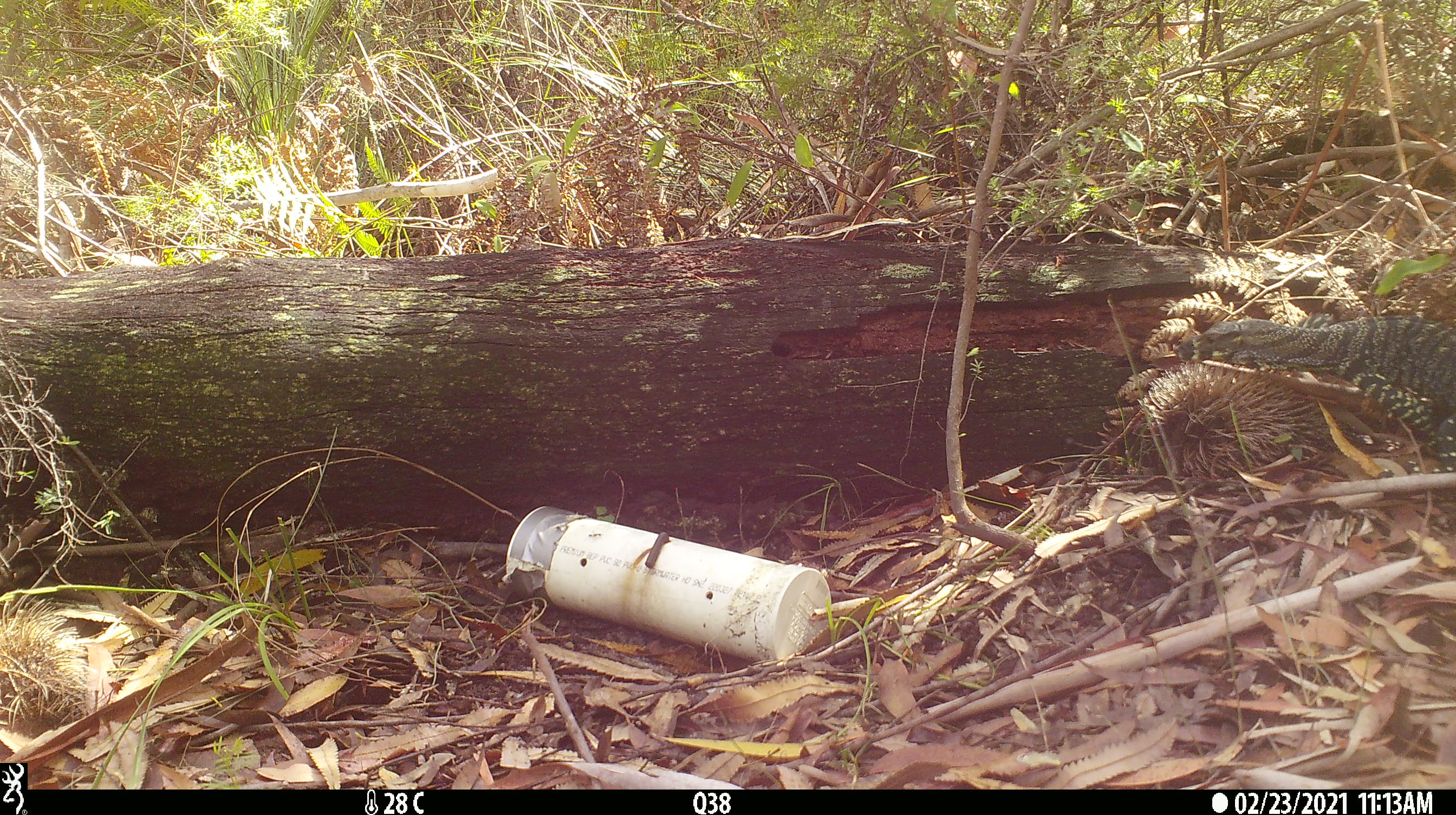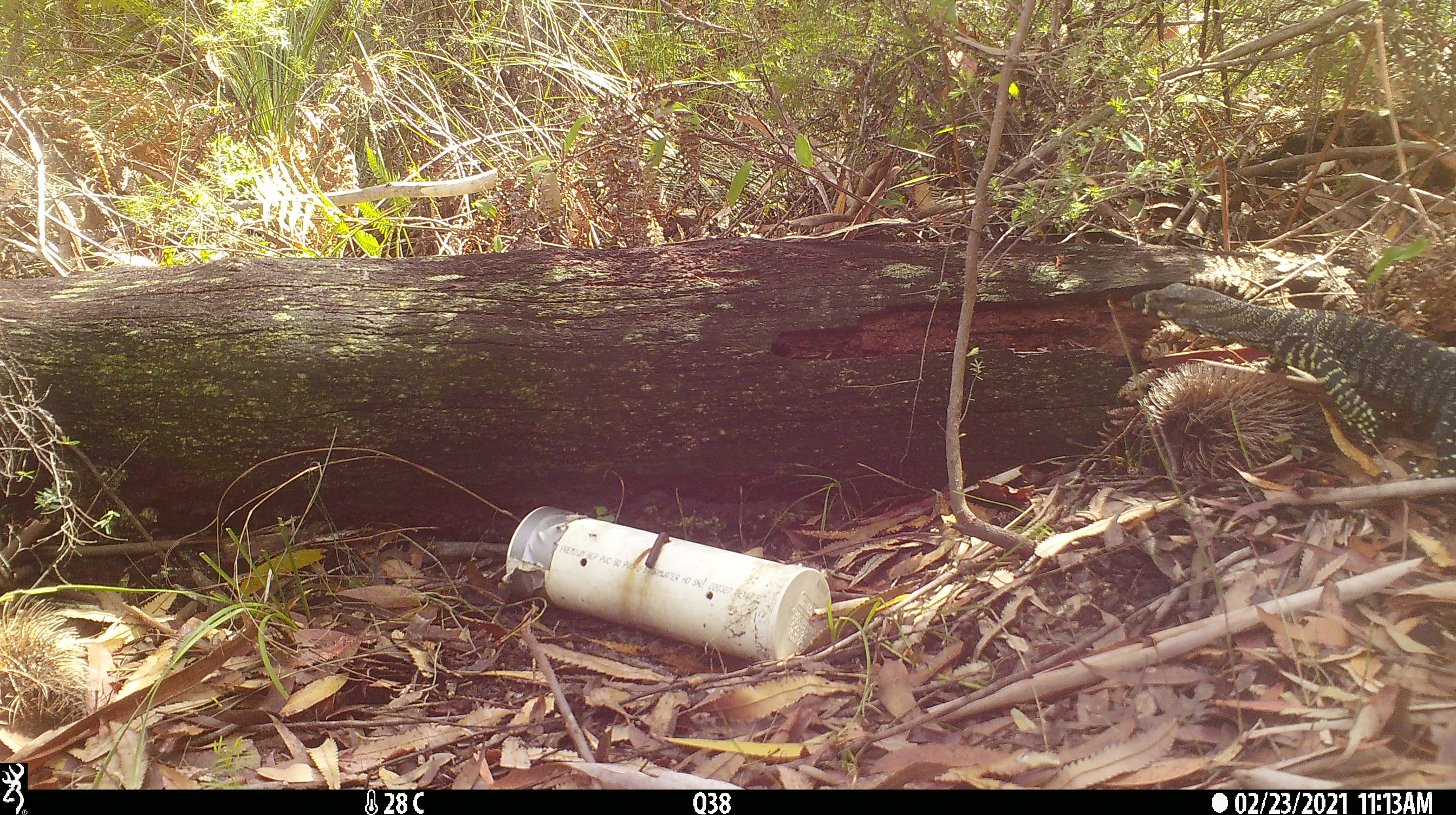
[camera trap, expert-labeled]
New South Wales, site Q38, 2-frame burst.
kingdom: Animalia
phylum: Chordata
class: Reptilia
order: Squamata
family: Varanidae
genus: Varanus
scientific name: Varanus varius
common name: lace monitor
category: goanna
Goanna (lace monitor) (Varanus varius).